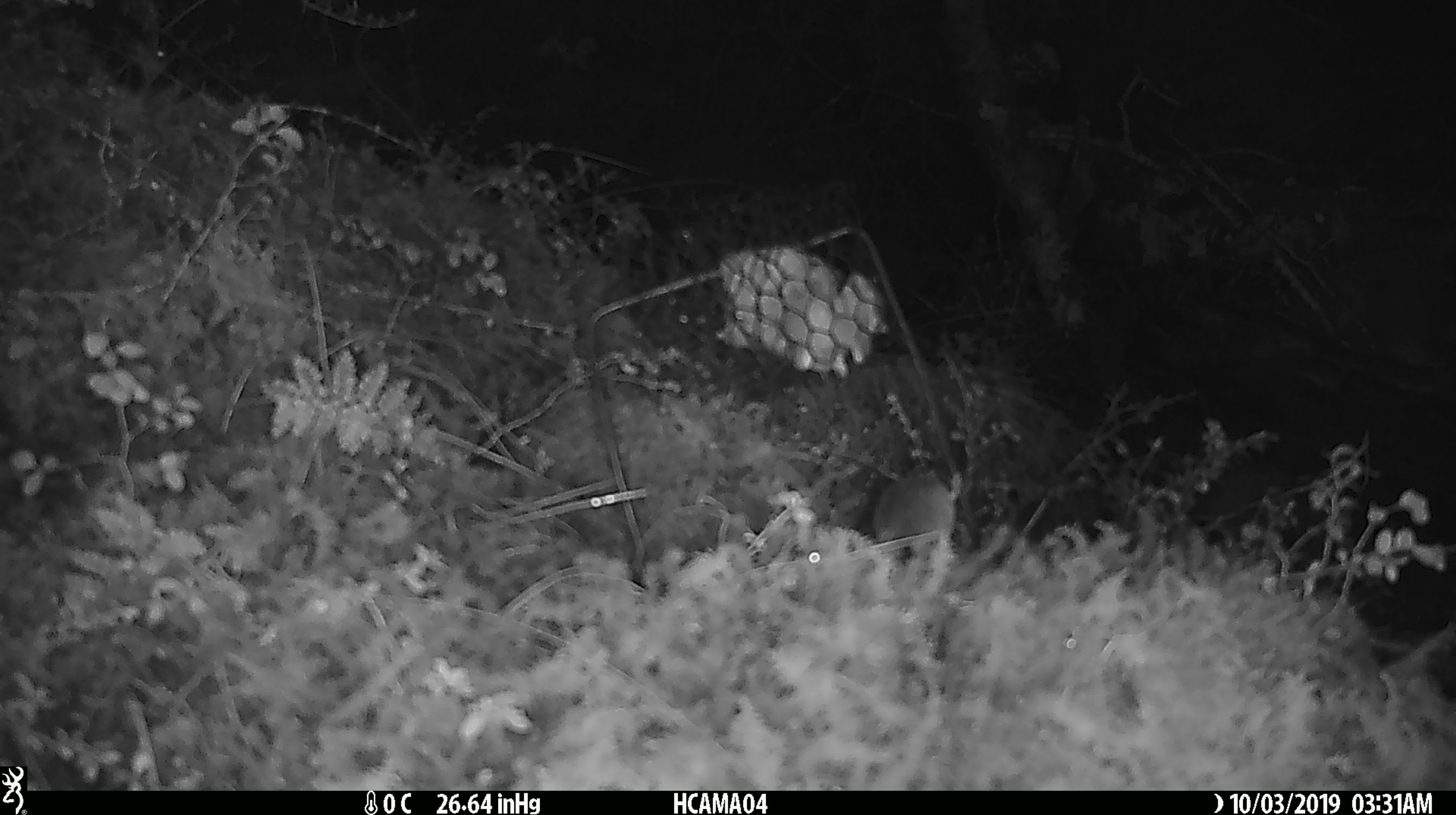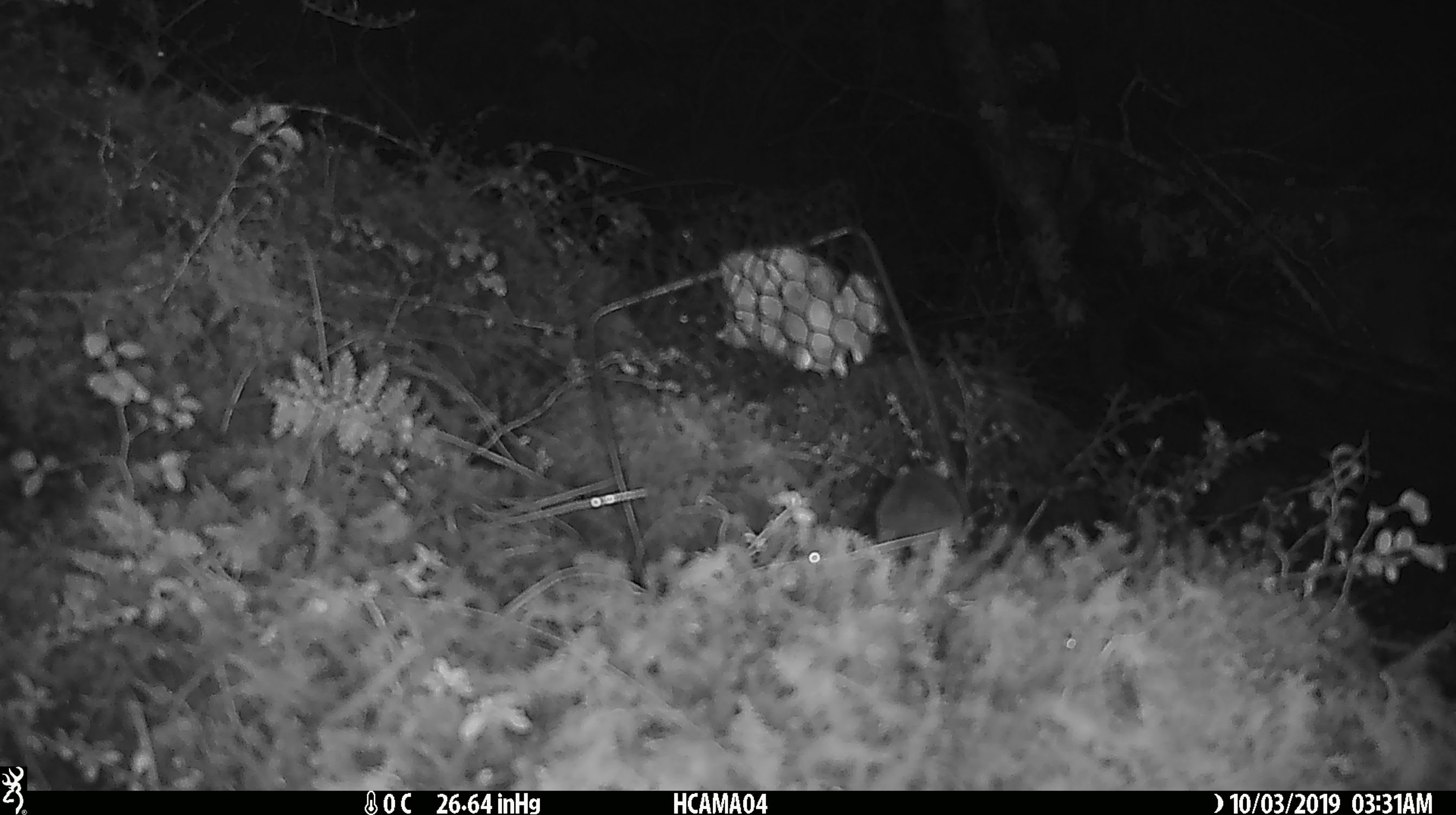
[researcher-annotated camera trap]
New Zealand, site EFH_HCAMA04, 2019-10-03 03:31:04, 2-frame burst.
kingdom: Animalia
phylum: Chordata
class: Mammalia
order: Rodentia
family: Muridae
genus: Mus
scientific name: Mus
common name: mouse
Mouse (Mus).